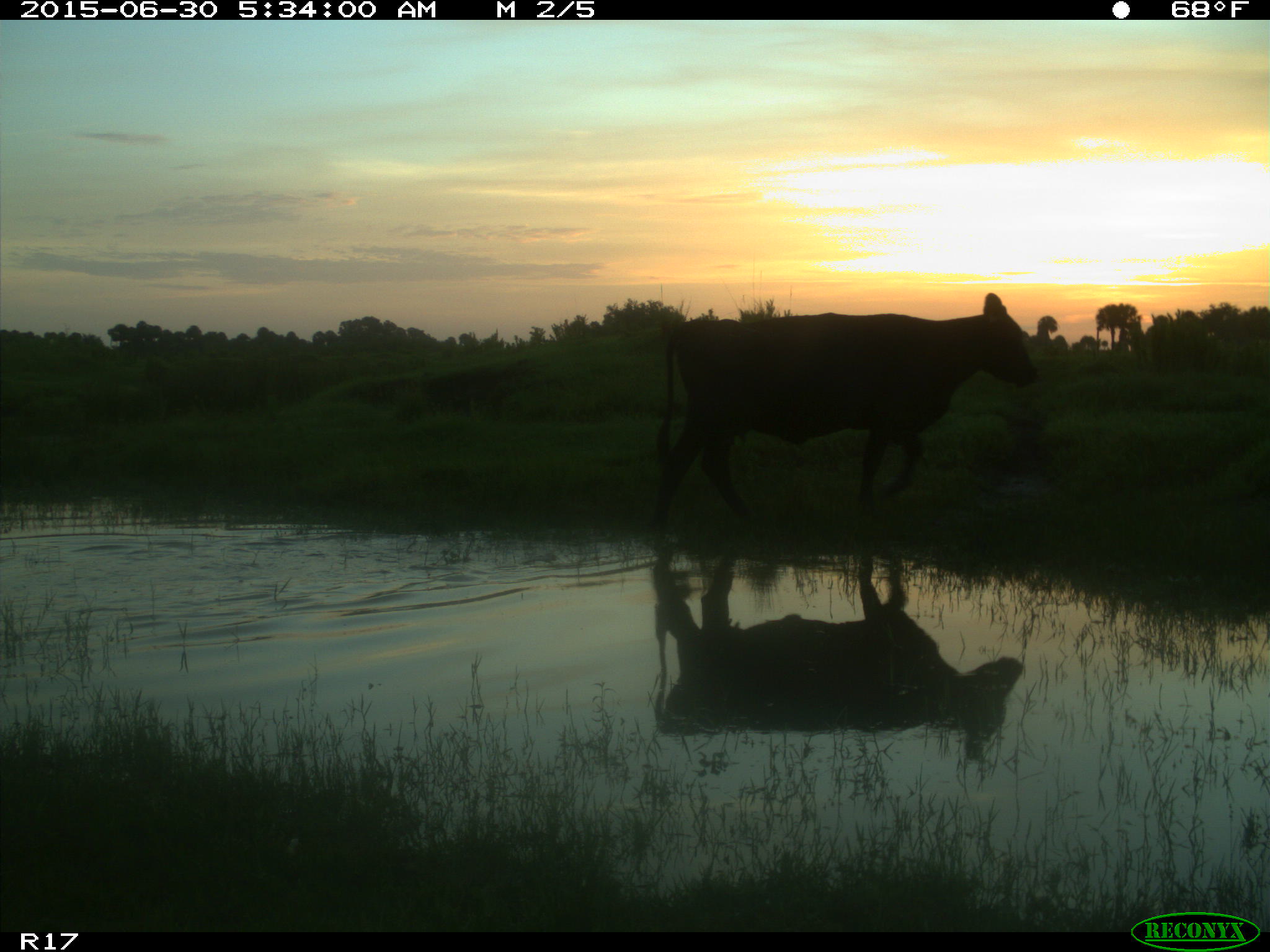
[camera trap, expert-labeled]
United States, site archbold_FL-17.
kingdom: Animalia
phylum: Chordata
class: Mammalia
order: Artiodactyla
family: Bovidae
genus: Bos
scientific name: Bos taurus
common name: domestic cow